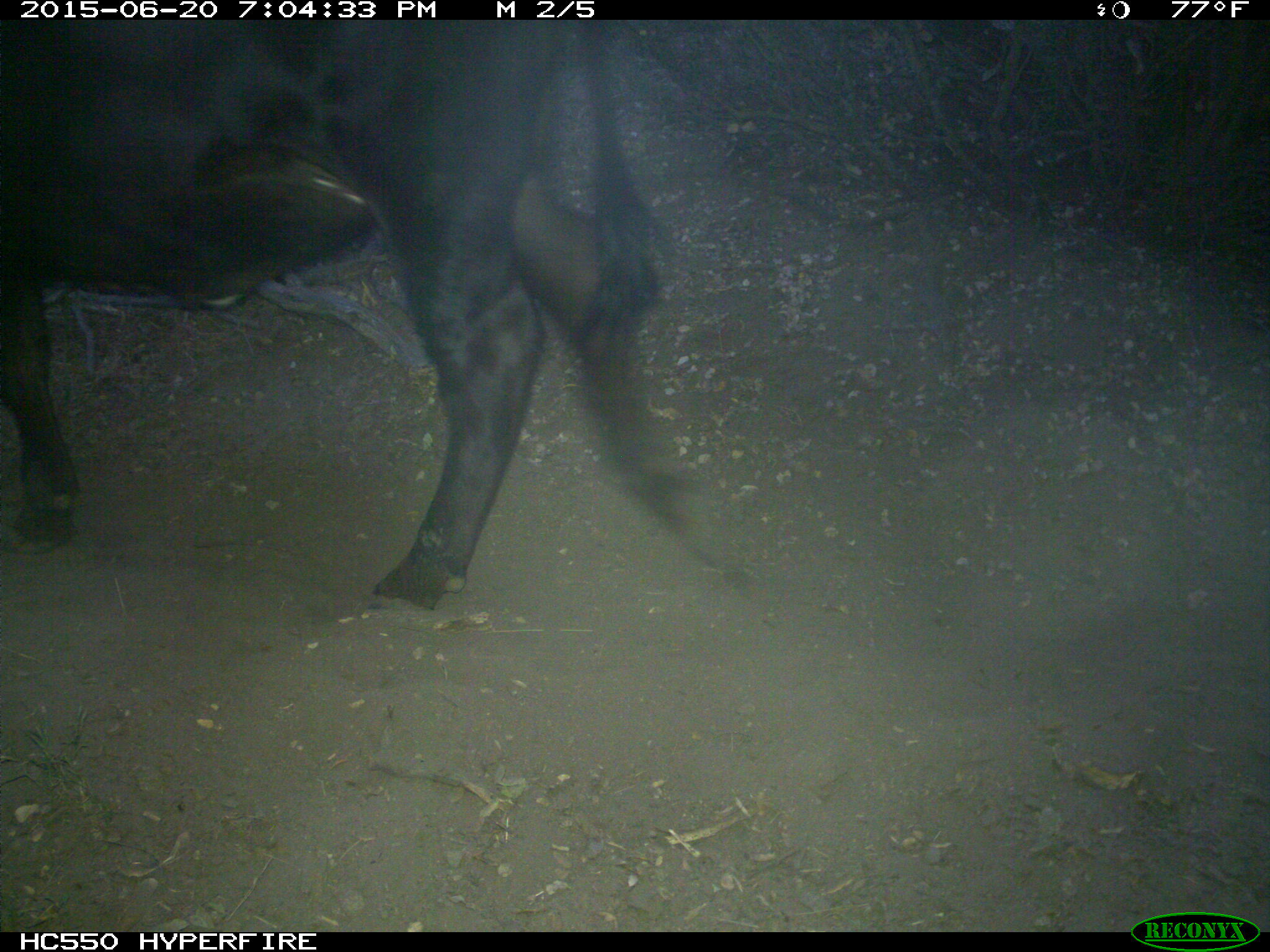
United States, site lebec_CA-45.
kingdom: Animalia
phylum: Chordata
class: Mammalia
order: Artiodactyla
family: Bovidae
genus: Bos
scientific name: Bos taurus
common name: domestic cow